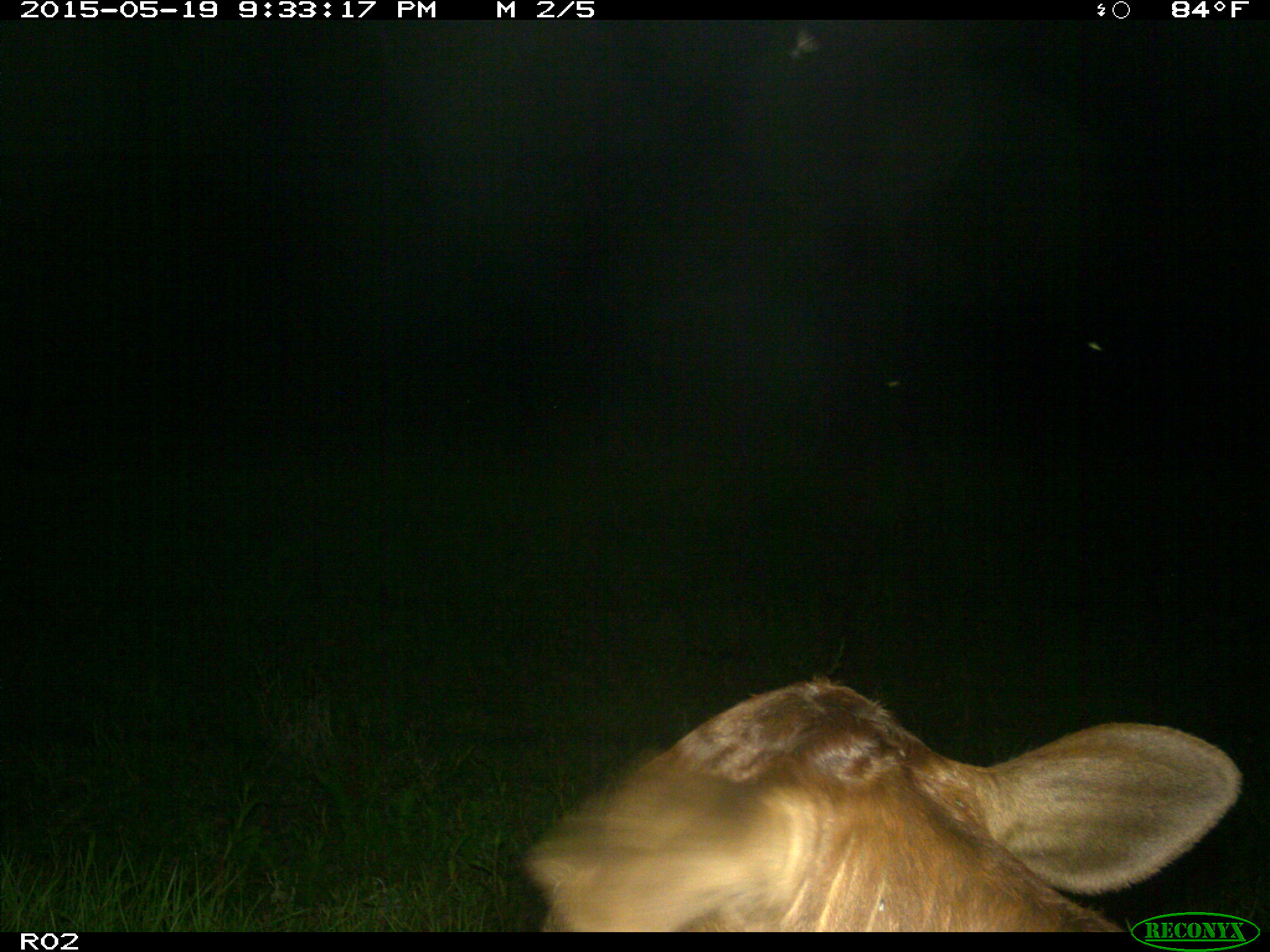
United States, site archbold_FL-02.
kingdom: Animalia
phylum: Chordata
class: Mammalia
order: Artiodactyla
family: Bovidae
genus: Bos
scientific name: Bos taurus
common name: domestic cow